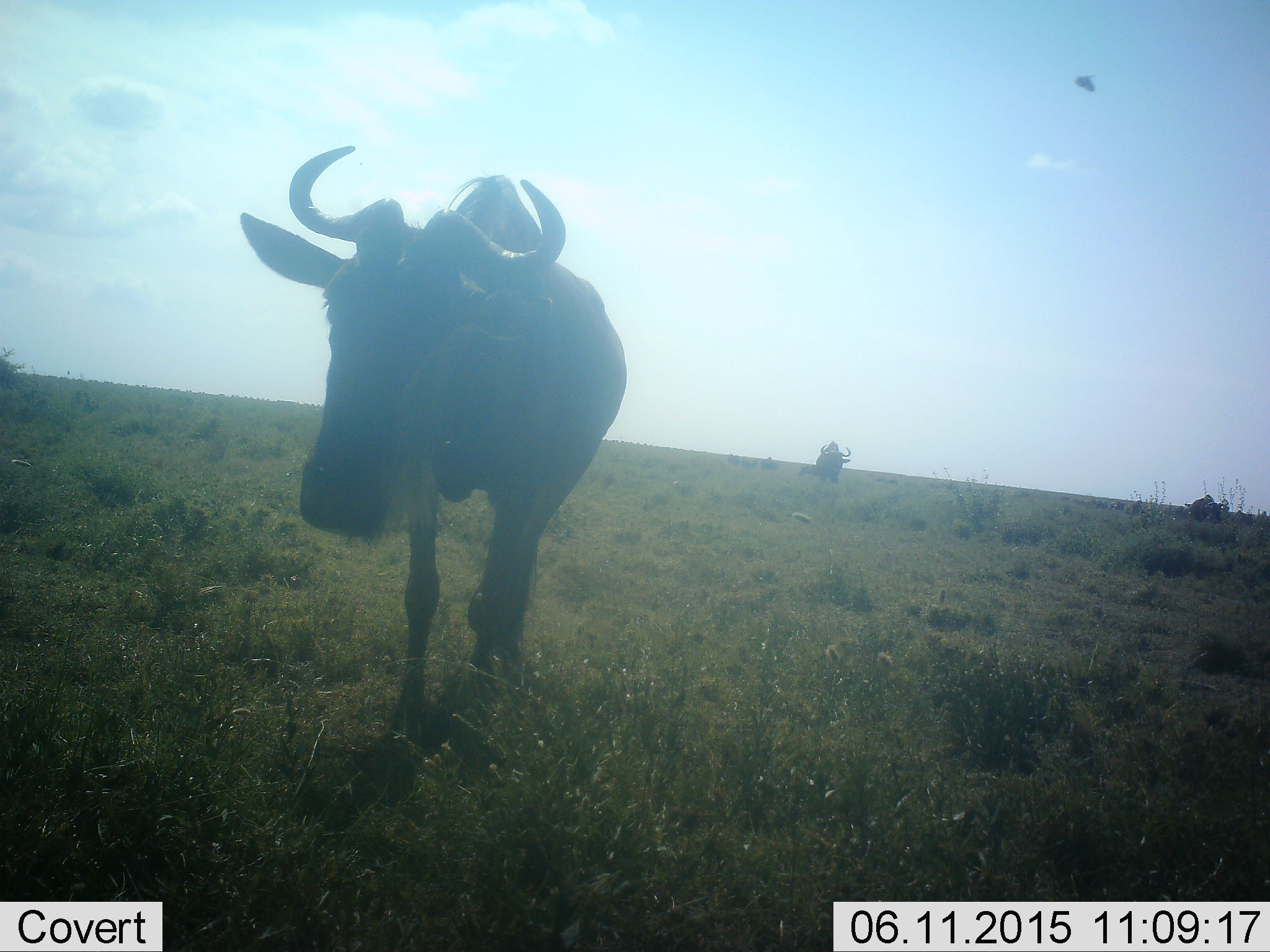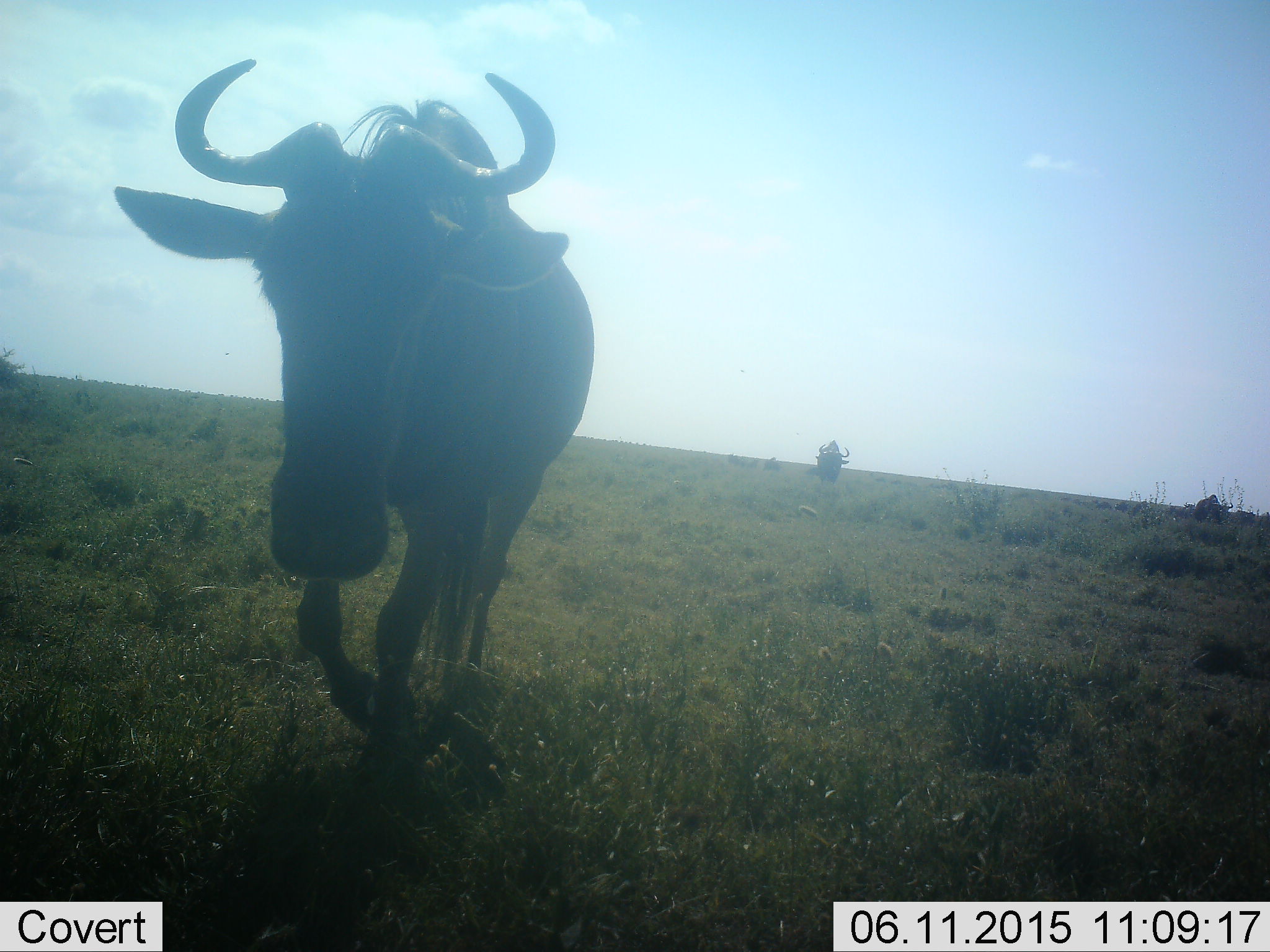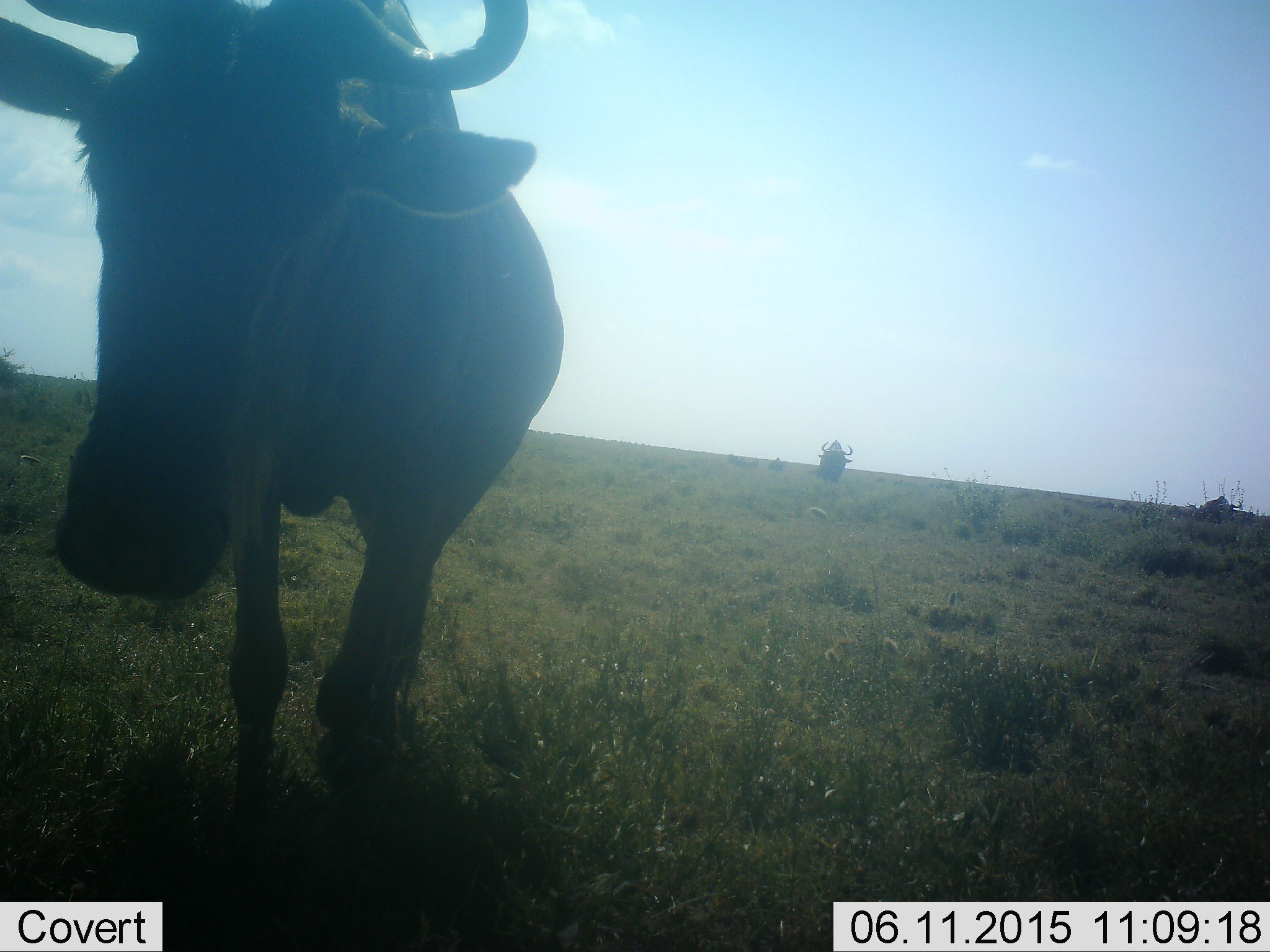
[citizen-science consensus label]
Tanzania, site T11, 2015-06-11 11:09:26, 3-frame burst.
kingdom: Animalia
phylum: Chordata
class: Mammalia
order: Artiodactyla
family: Bovidae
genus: Connochaetes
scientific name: Connochaetes taurinus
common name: blue wildebeest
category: wildebeest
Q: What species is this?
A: Wildebeest (blue wildebeest) (Connochaetes taurinus).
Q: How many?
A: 3.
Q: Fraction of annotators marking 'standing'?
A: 0%.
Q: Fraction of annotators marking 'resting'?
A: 0%.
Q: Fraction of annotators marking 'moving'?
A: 100%.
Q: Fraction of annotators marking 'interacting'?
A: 0%.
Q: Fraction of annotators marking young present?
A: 0%.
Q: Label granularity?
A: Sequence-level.